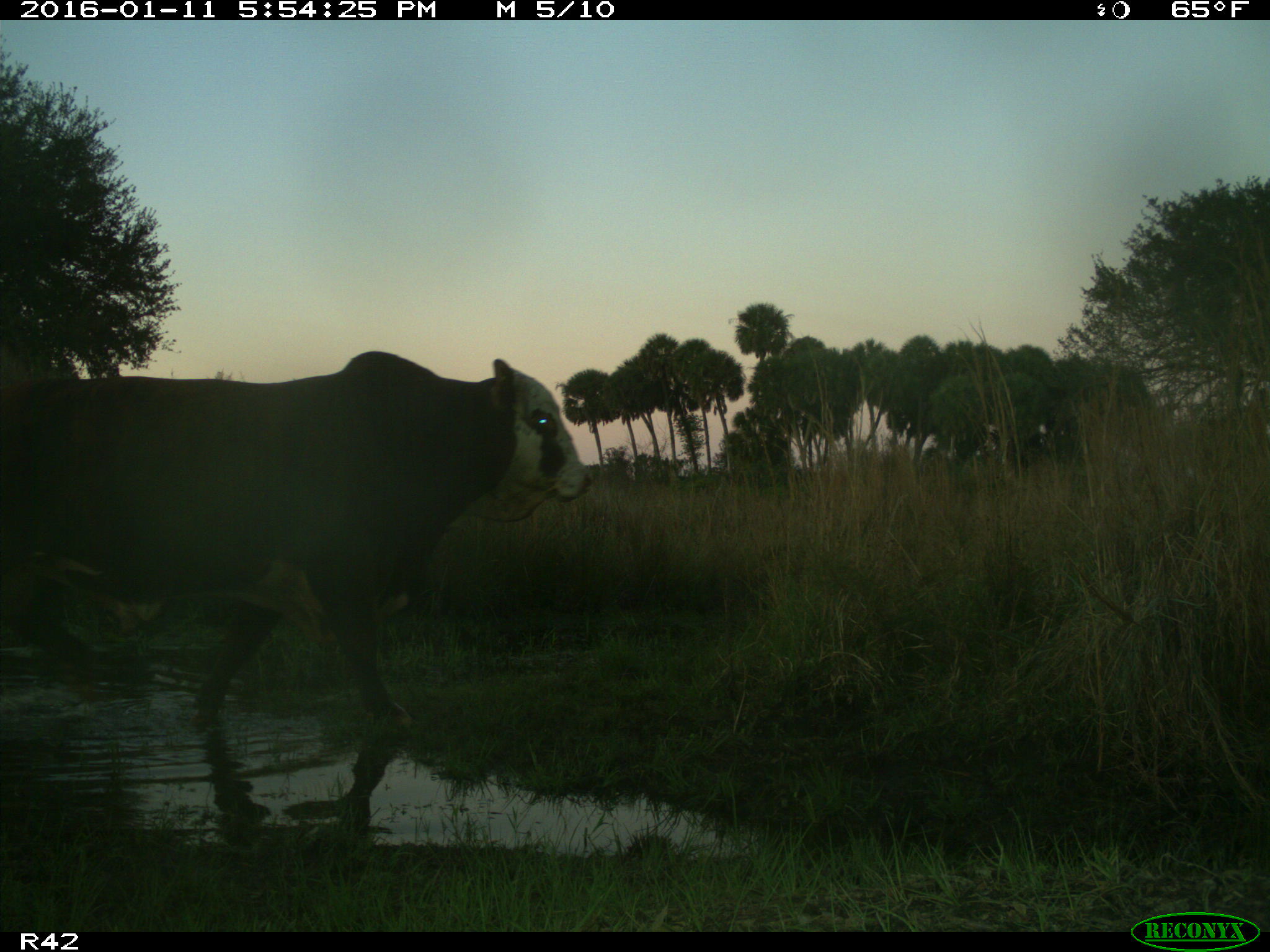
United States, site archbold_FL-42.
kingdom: Animalia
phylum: Chordata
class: Mammalia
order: Artiodactyla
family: Bovidae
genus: Bos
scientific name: Bos taurus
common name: domestic cow